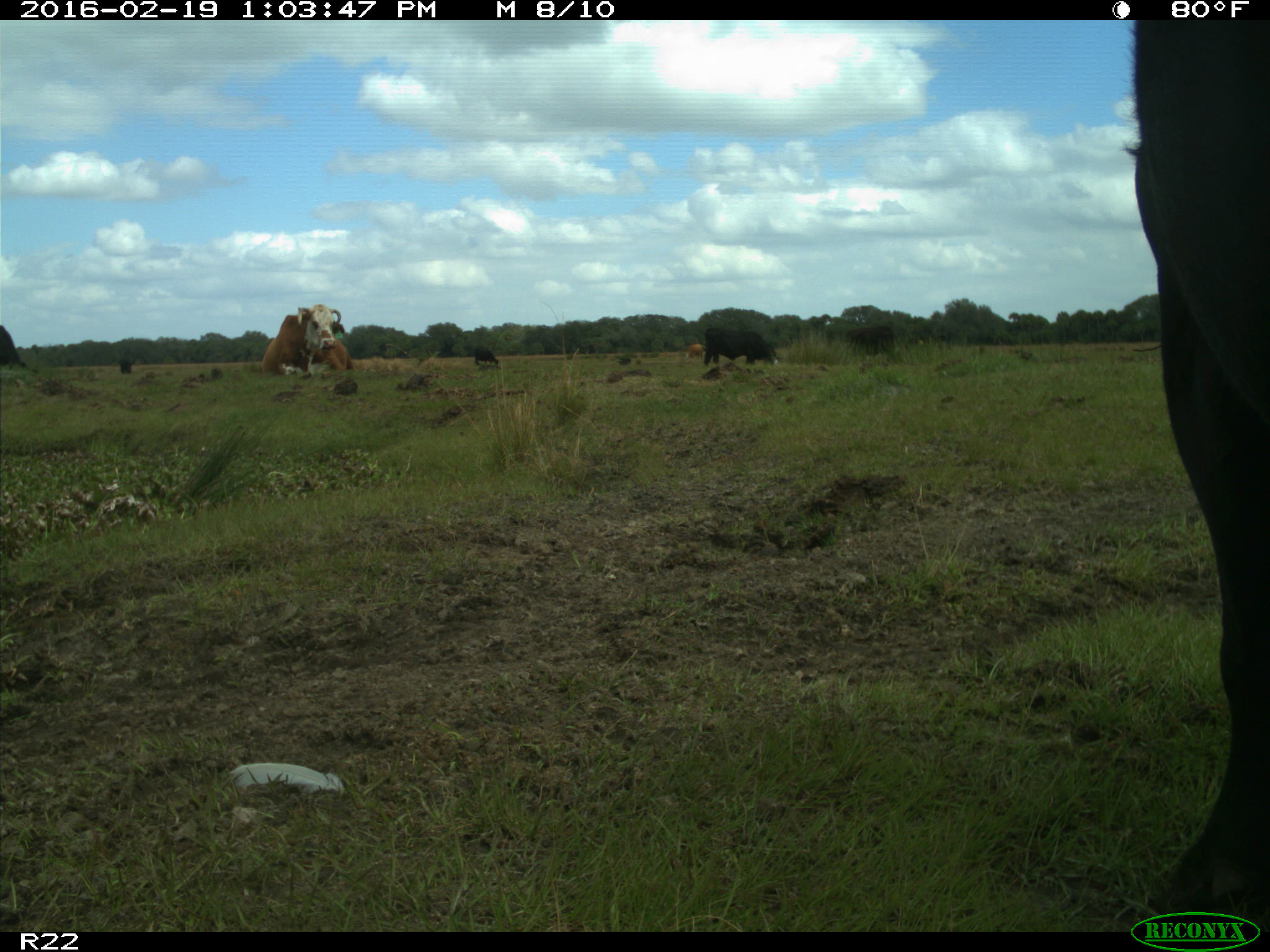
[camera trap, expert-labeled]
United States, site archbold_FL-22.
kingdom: Animalia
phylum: Chordata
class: Mammalia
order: Artiodactyla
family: Bovidae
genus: Bos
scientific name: Bos taurus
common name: domestic cow